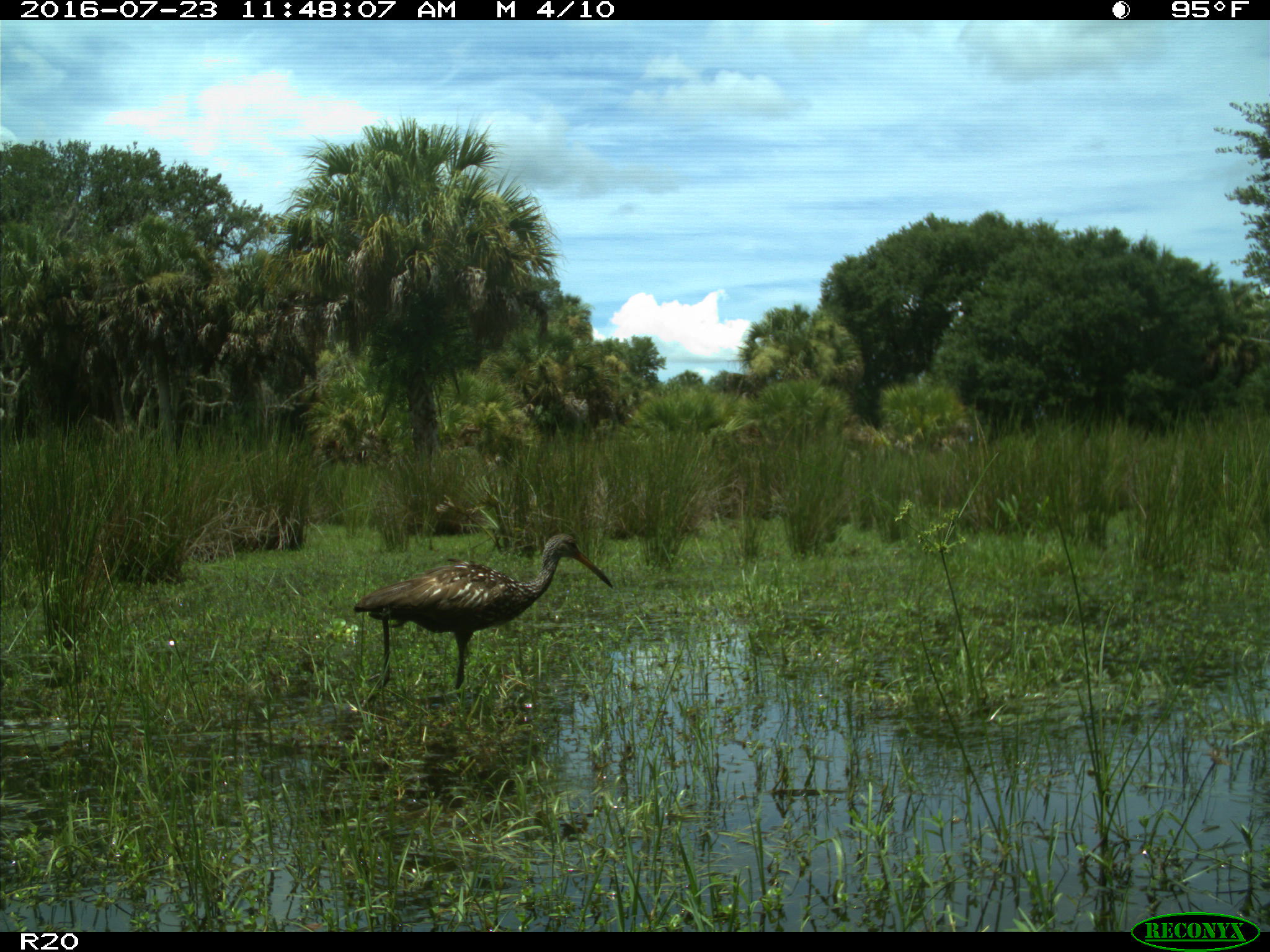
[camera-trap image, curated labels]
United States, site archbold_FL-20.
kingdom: Animalia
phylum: Chordata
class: Aves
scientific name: Aves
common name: birds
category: unidentified bird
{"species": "unidentified bird (birds) (Aves)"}